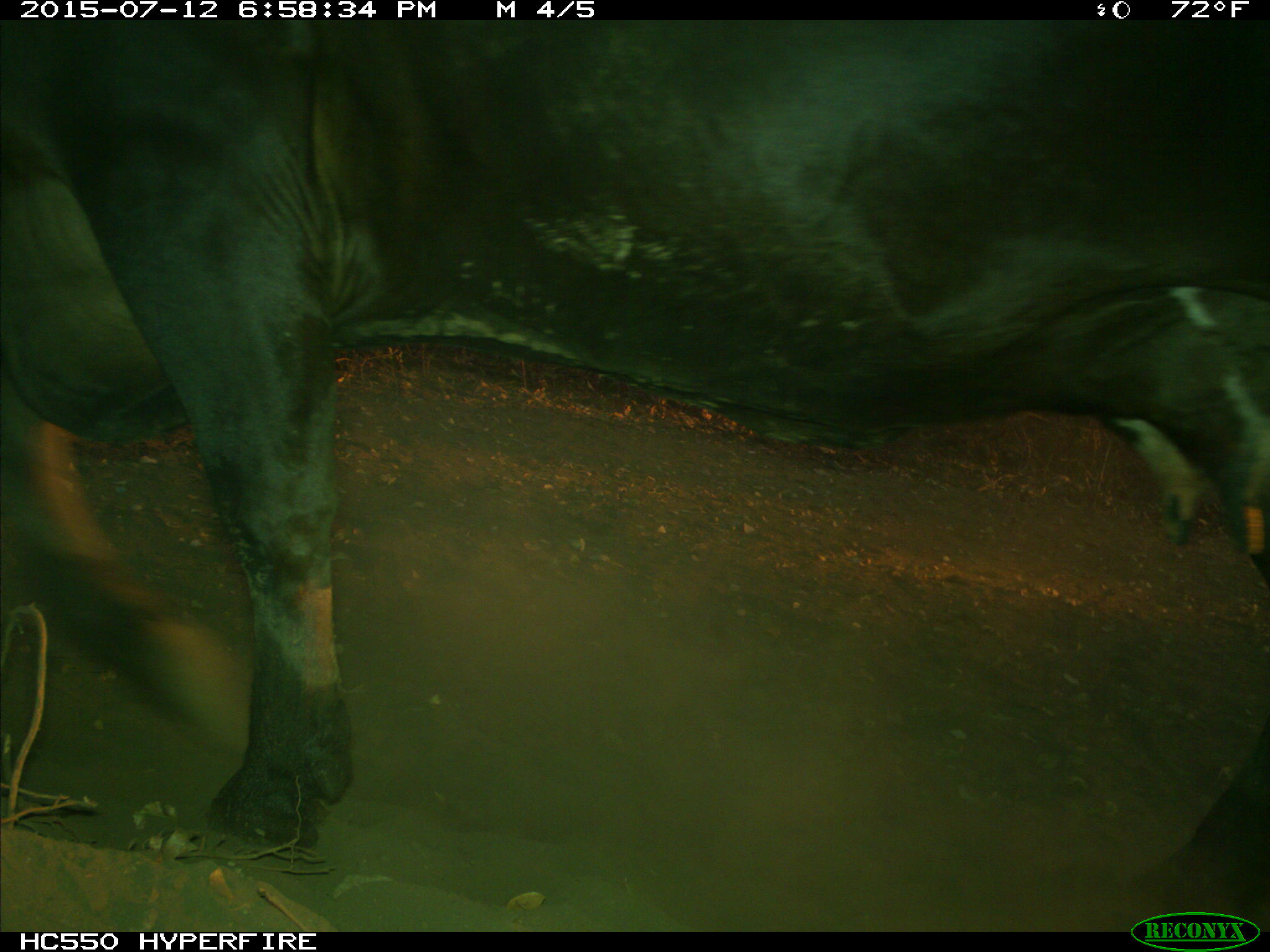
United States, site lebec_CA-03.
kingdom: Animalia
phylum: Chordata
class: Mammalia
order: Artiodactyla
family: Bovidae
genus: Bos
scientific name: Bos taurus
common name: domestic cow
Bos taurus (domestic cow).